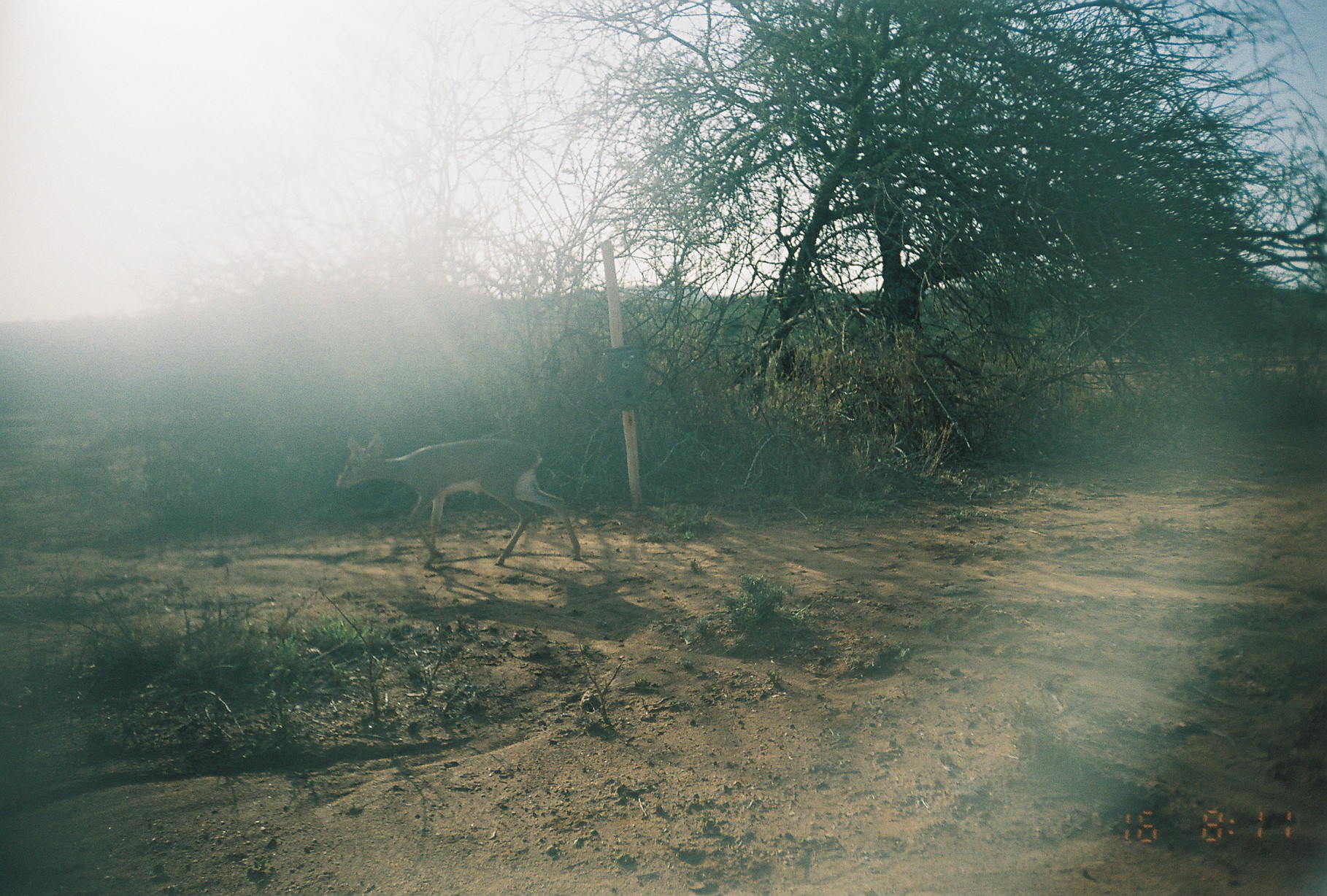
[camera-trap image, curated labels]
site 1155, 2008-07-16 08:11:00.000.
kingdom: Animalia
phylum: Chordata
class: Mammalia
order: Artiodactyla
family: Bovidae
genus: Madoqua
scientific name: Madoqua guentheri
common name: günther's dik-dik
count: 1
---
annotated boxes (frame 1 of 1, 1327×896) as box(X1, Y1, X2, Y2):
madoqua guentheri: box(335, 431, 580, 569)